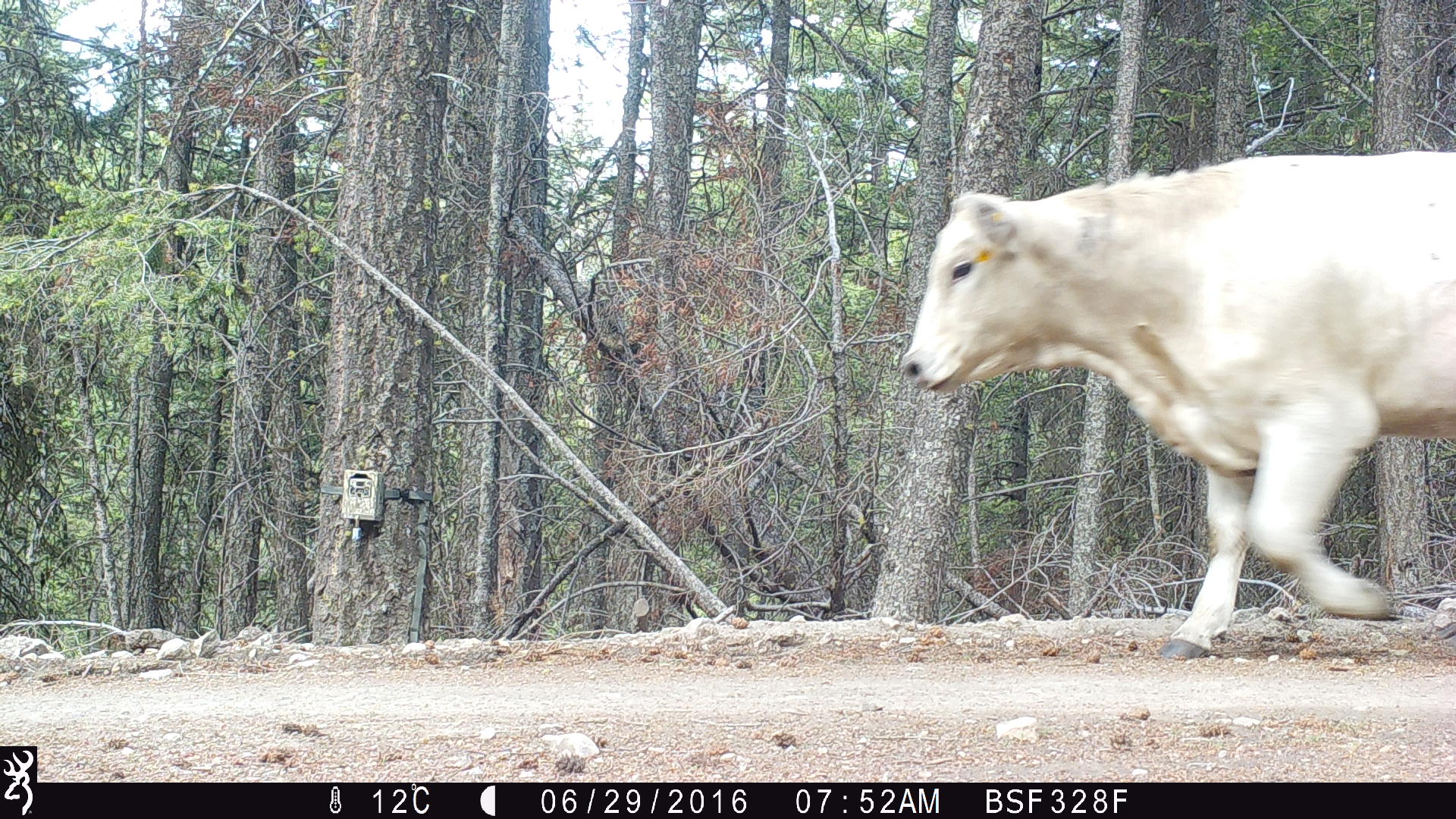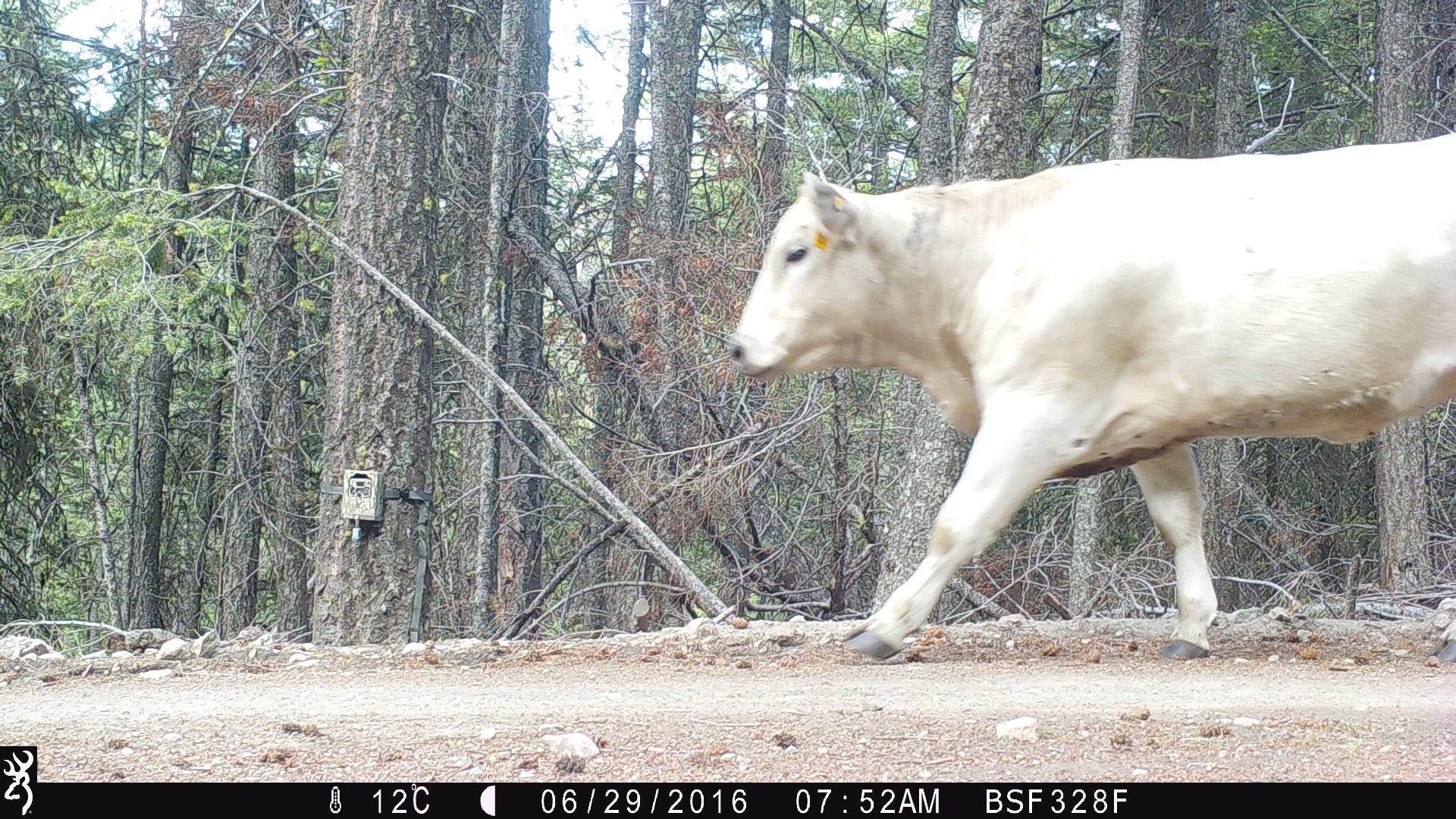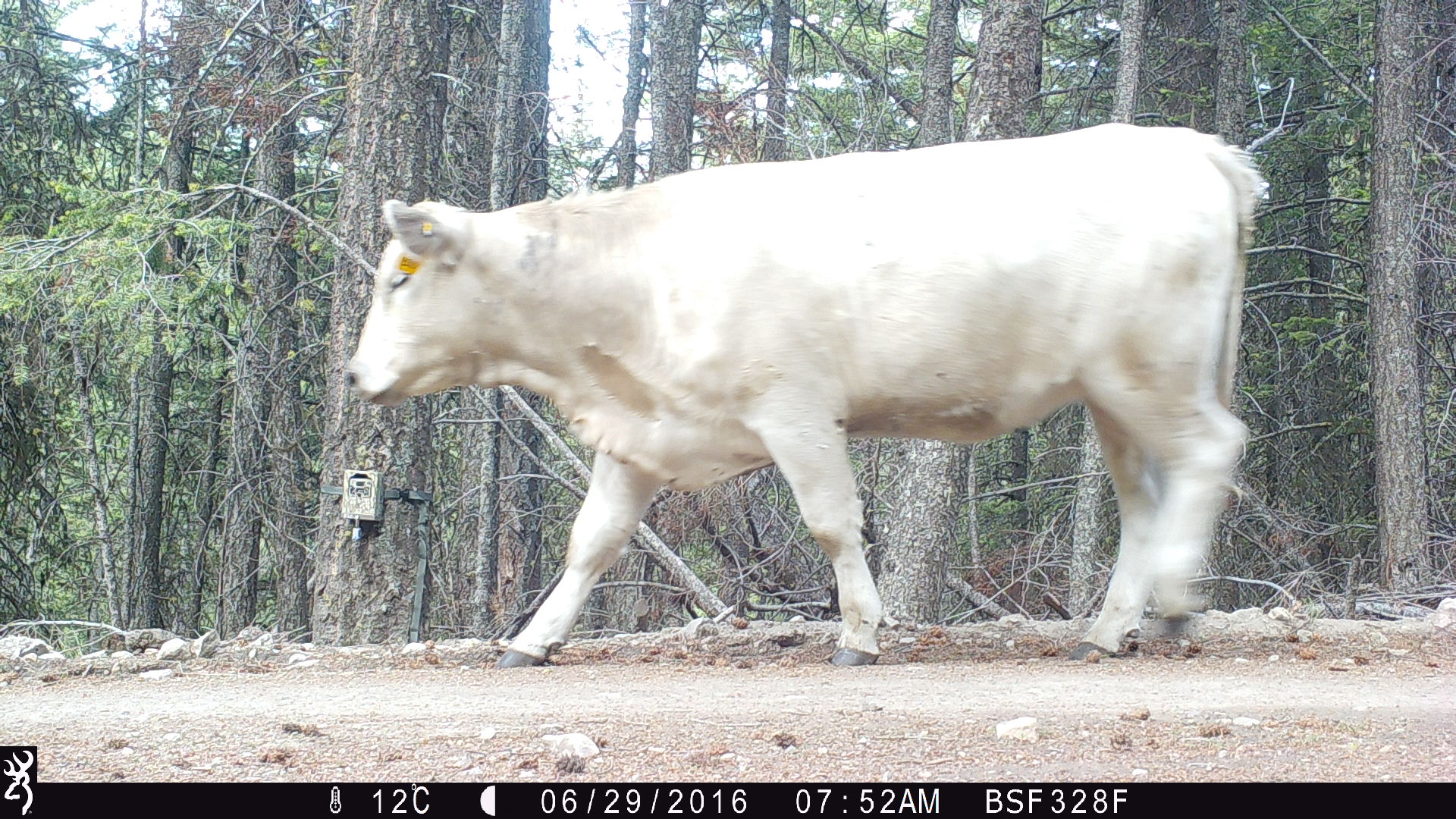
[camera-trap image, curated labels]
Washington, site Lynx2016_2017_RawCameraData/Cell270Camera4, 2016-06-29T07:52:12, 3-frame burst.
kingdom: Animalia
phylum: Chordata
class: Mammalia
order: Artiodactyla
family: Bovidae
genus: Bos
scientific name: Bos taurus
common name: domestic cattle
Domestic cattle (Bos taurus). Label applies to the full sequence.